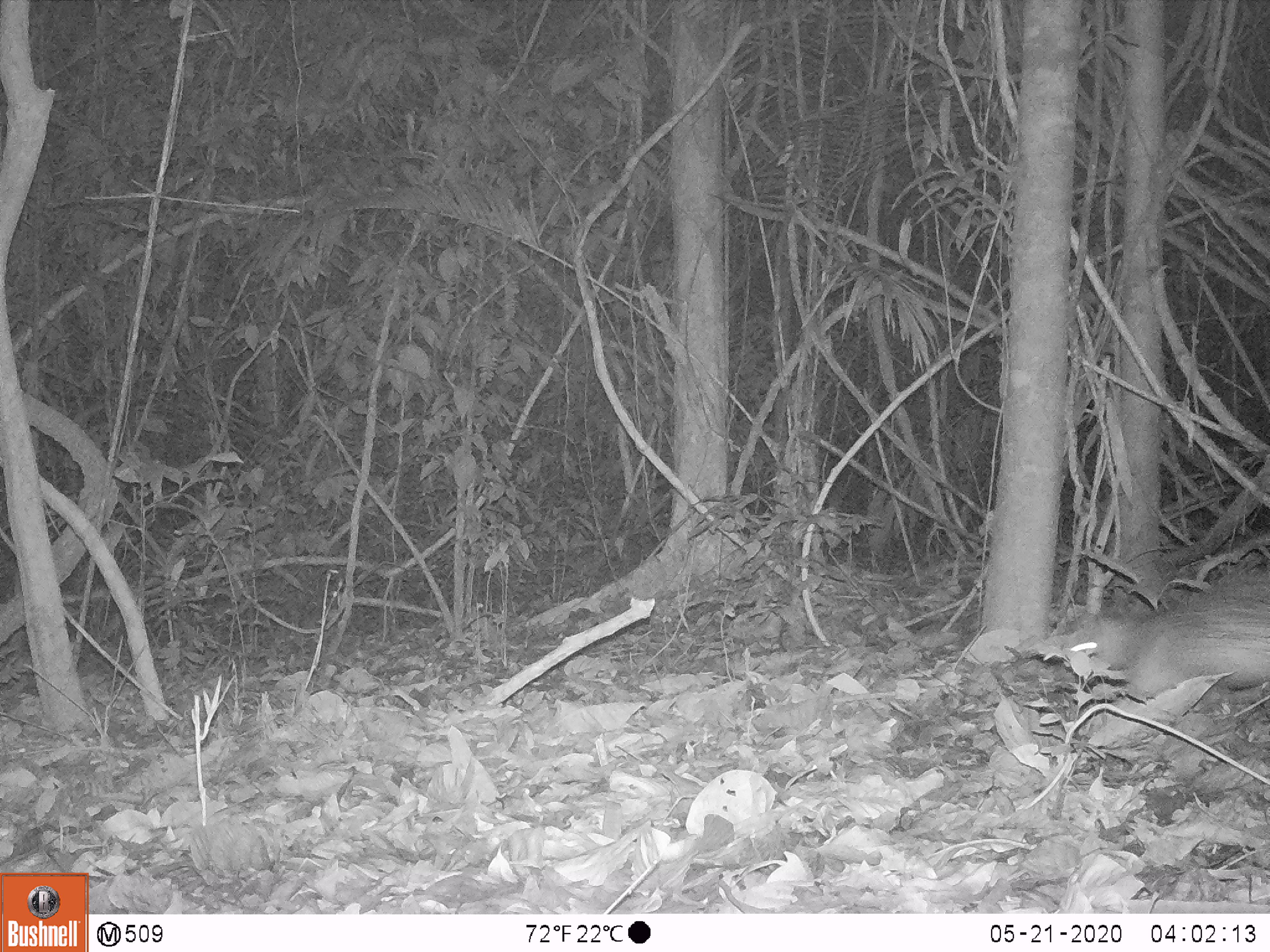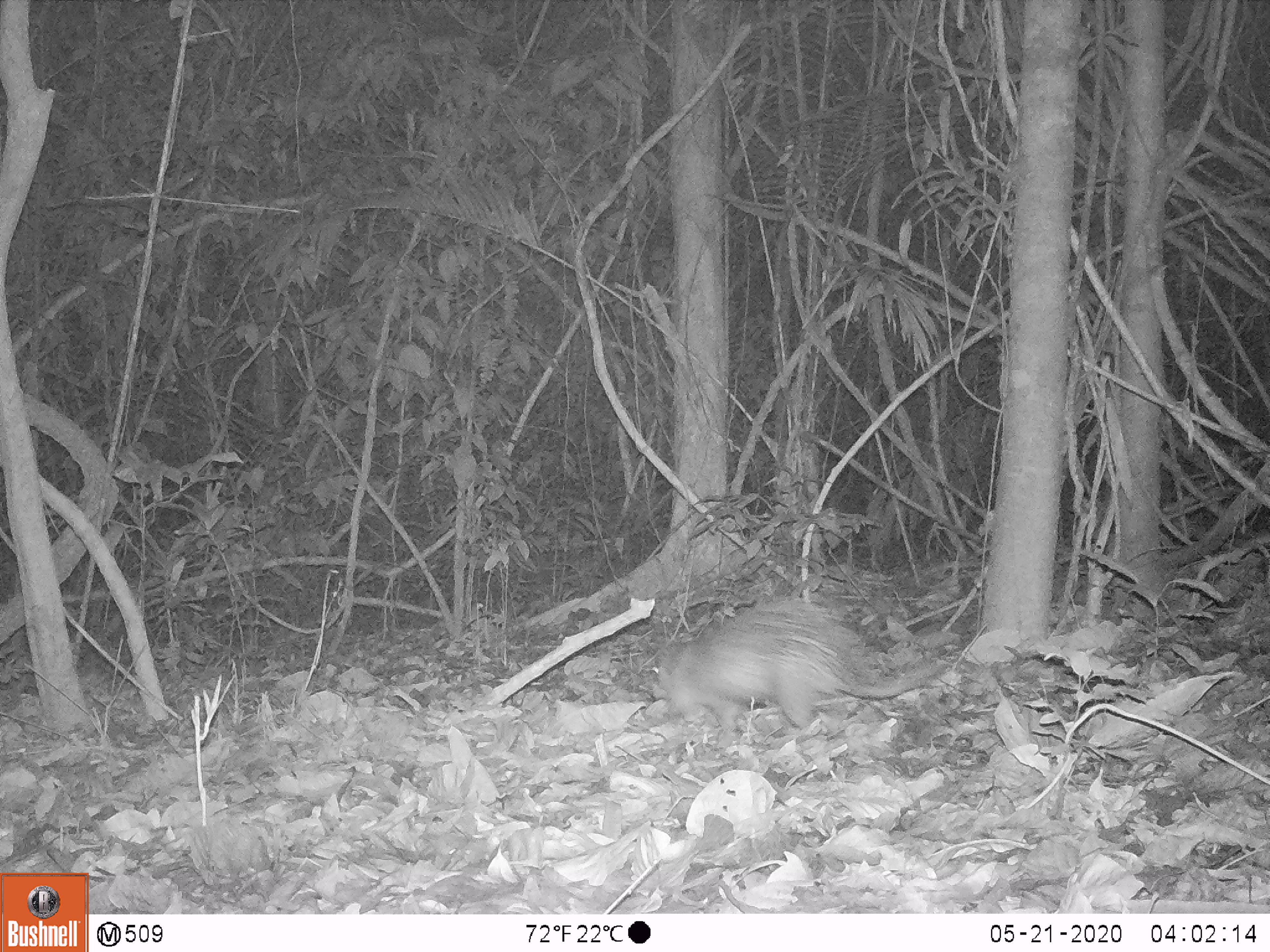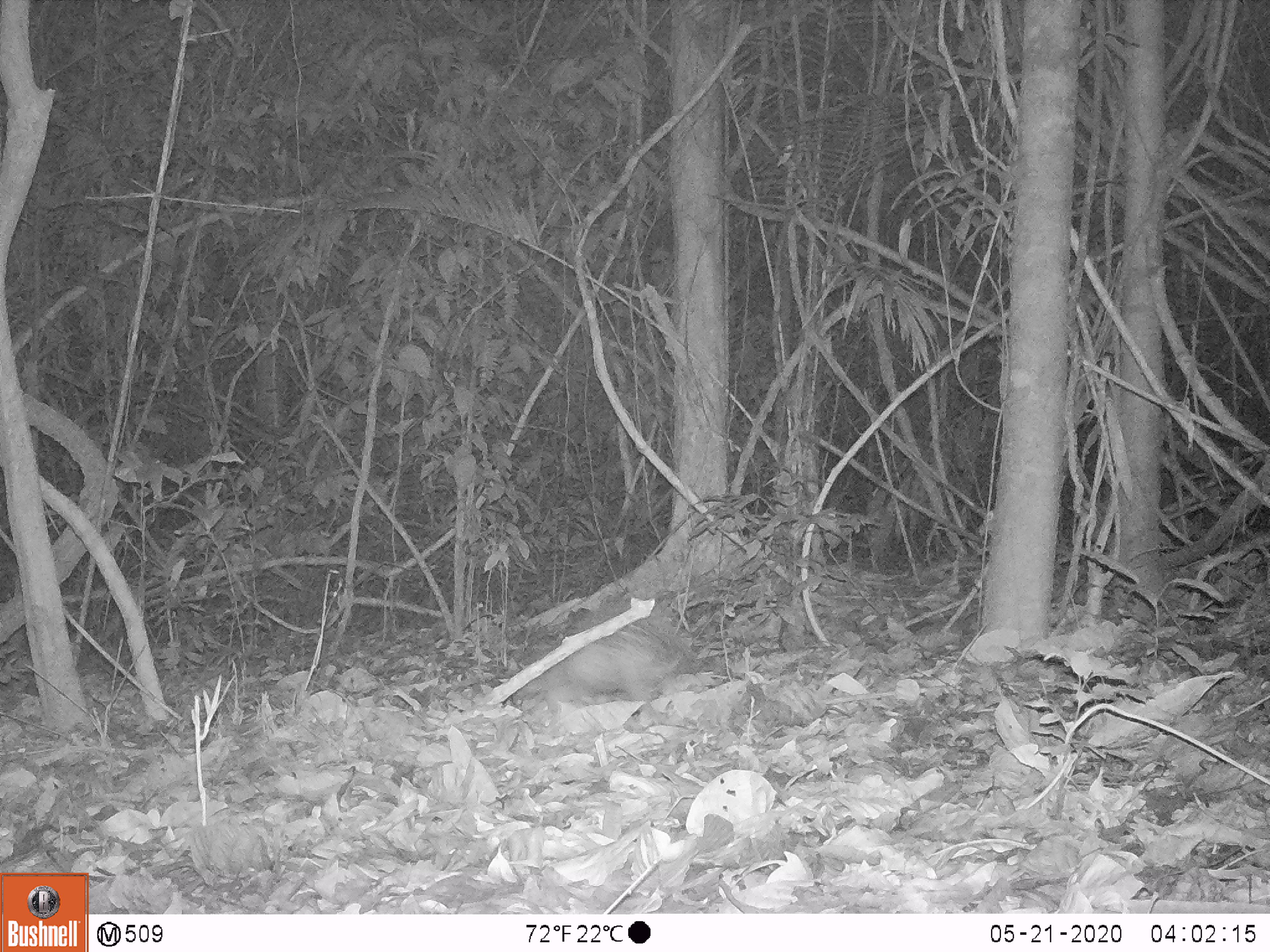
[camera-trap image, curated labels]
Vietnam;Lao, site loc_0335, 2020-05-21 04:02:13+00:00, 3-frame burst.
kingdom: Animalia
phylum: Chordata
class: Mammalia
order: Rodentia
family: Hystricidae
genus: Atherurus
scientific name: Atherurus macrourus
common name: asiatic brush-tailed porcupine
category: asiatic brush tailed porcupine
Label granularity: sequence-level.